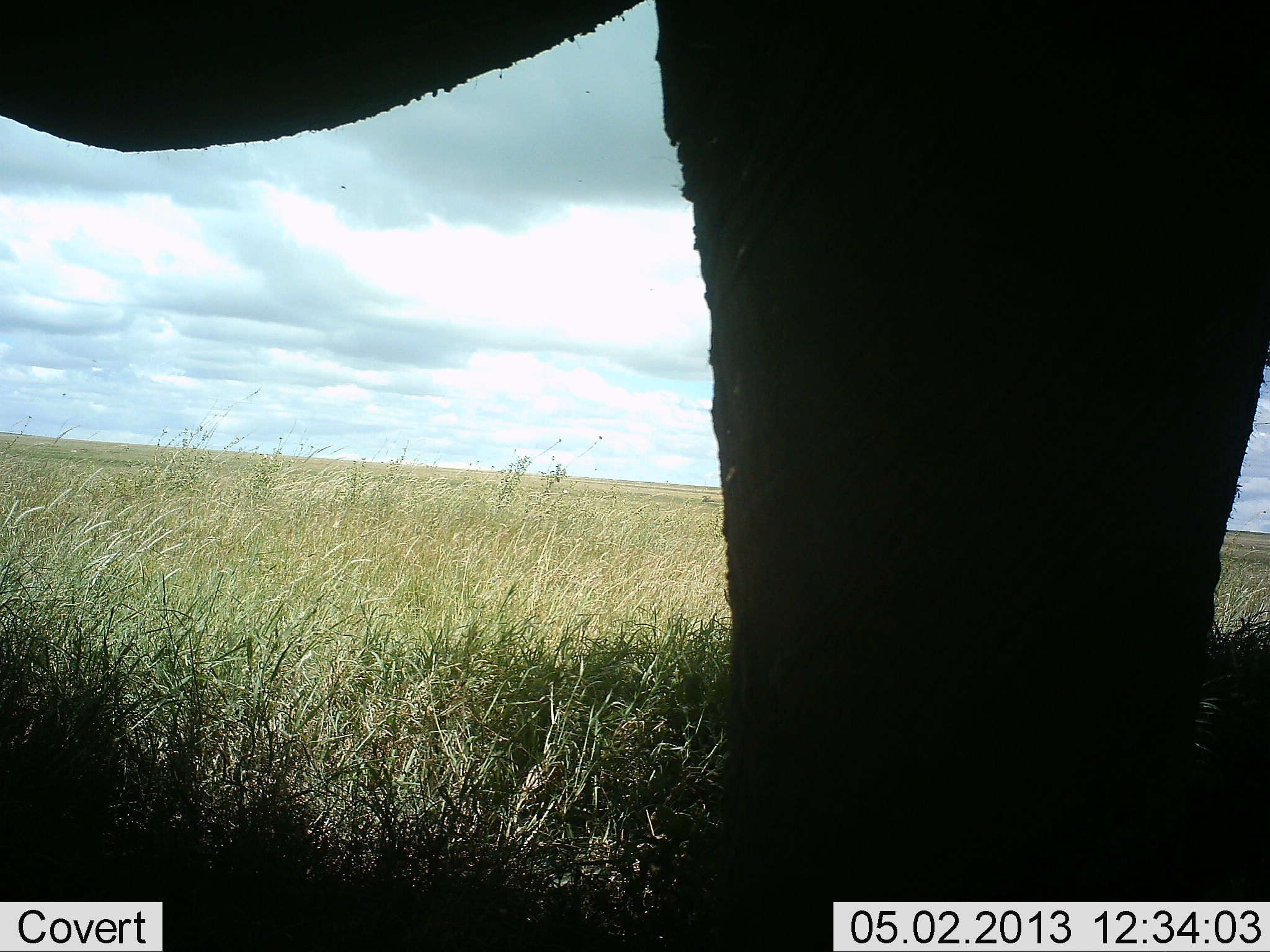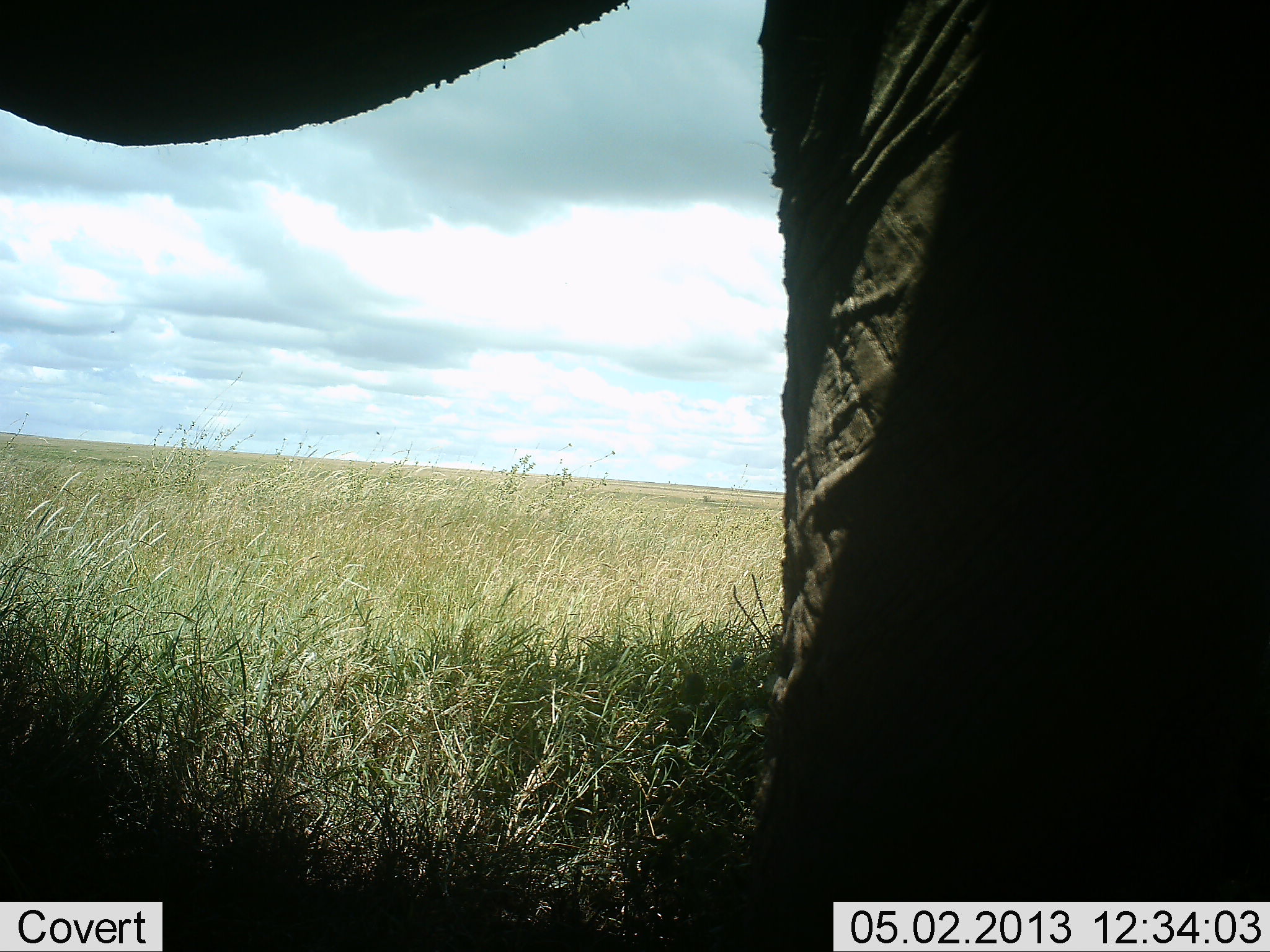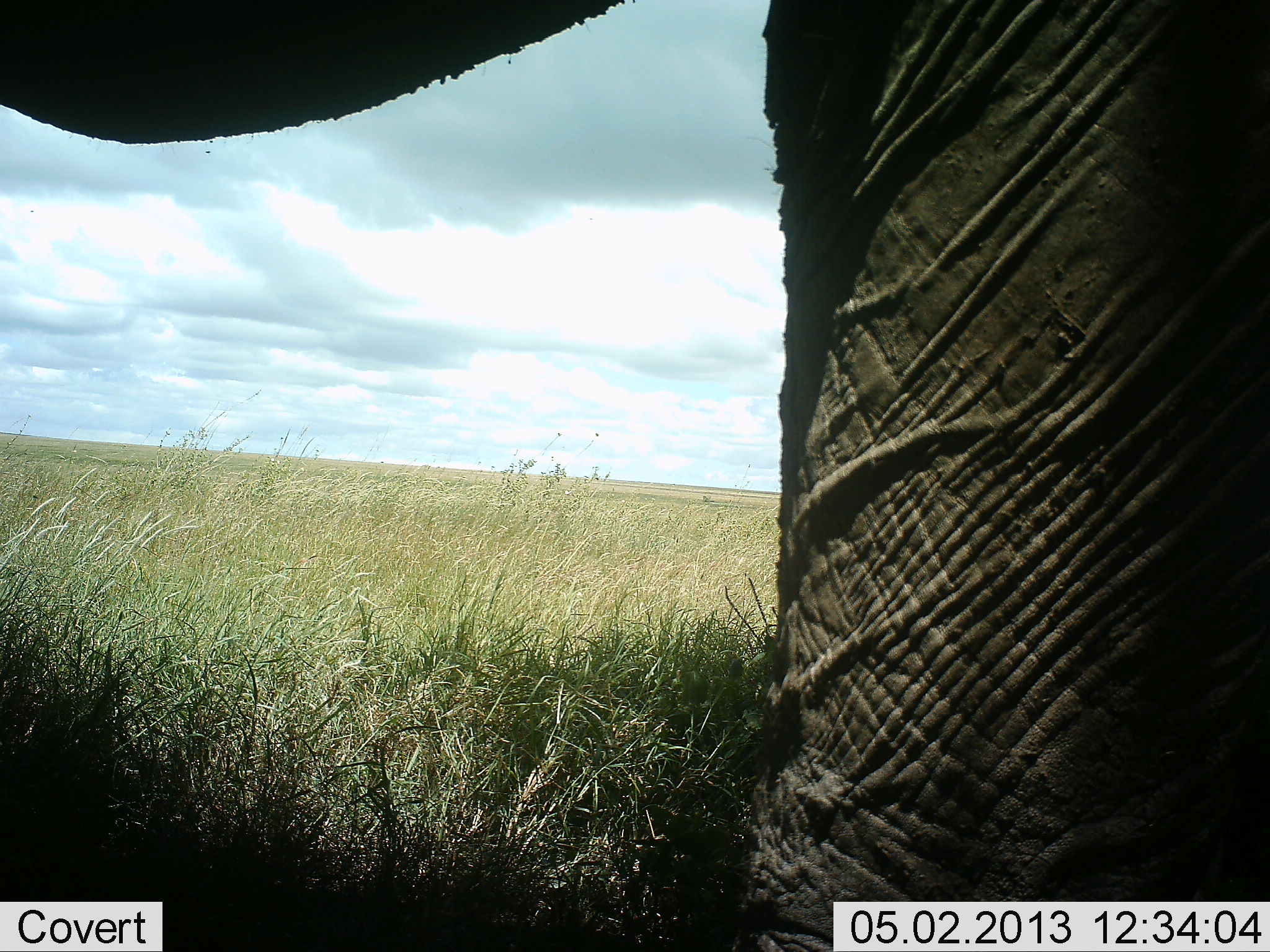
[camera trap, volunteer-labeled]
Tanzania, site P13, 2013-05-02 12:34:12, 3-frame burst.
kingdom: Animalia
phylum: Chordata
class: Mammalia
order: Proboscidea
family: Elephantidae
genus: Loxodonta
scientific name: Loxodonta africana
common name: african bush elephant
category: elephant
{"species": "elephant (african bush elephant) (Loxodonta africana)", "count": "1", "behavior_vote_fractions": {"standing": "90%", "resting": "0%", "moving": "20%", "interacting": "0%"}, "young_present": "0%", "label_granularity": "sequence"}